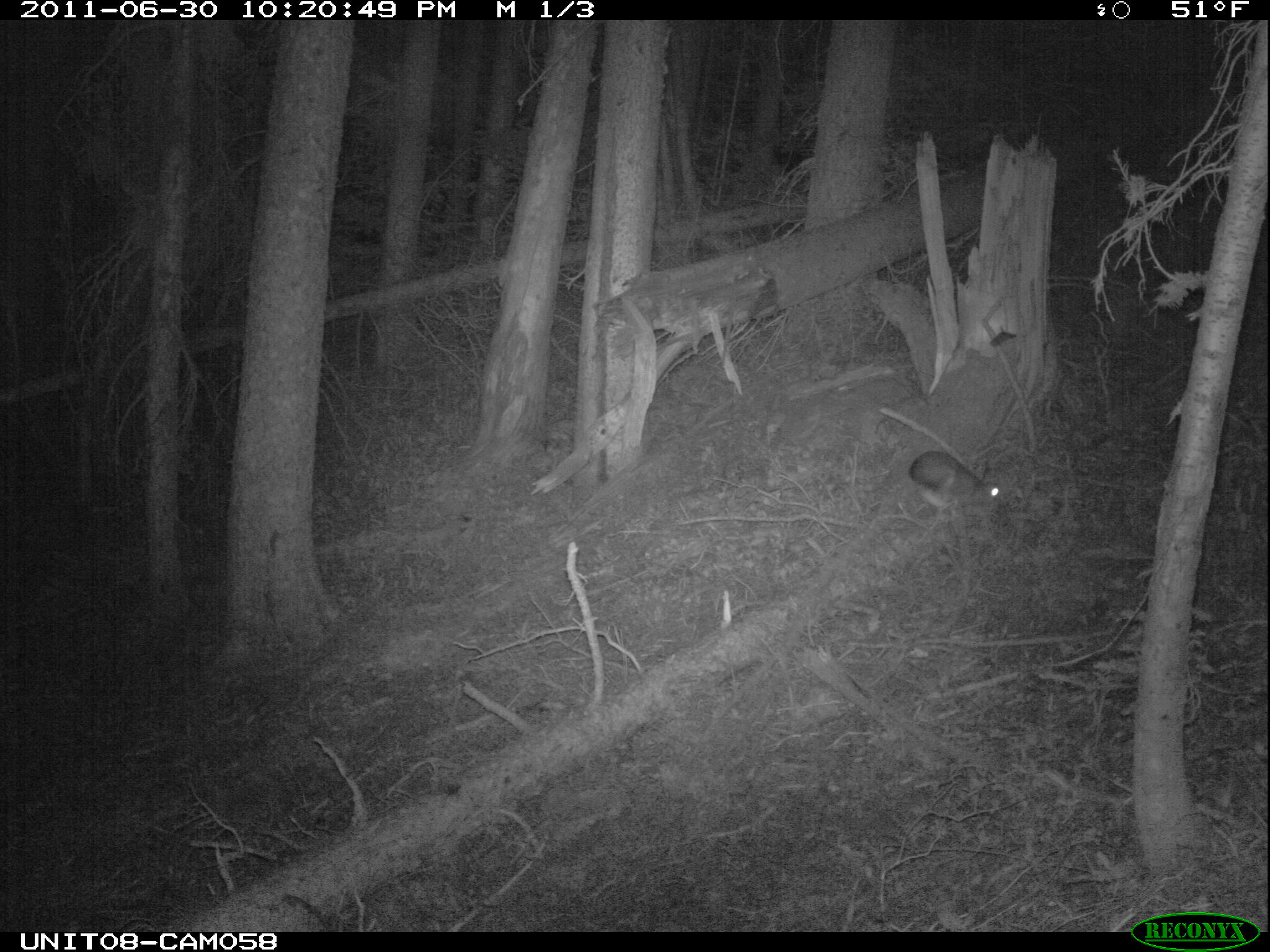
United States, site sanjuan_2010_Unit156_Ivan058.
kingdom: Animalia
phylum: Chordata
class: Mammalia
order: Lagomorpha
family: Leporidae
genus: Lepus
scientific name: Lepus americanus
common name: snowshoe hare